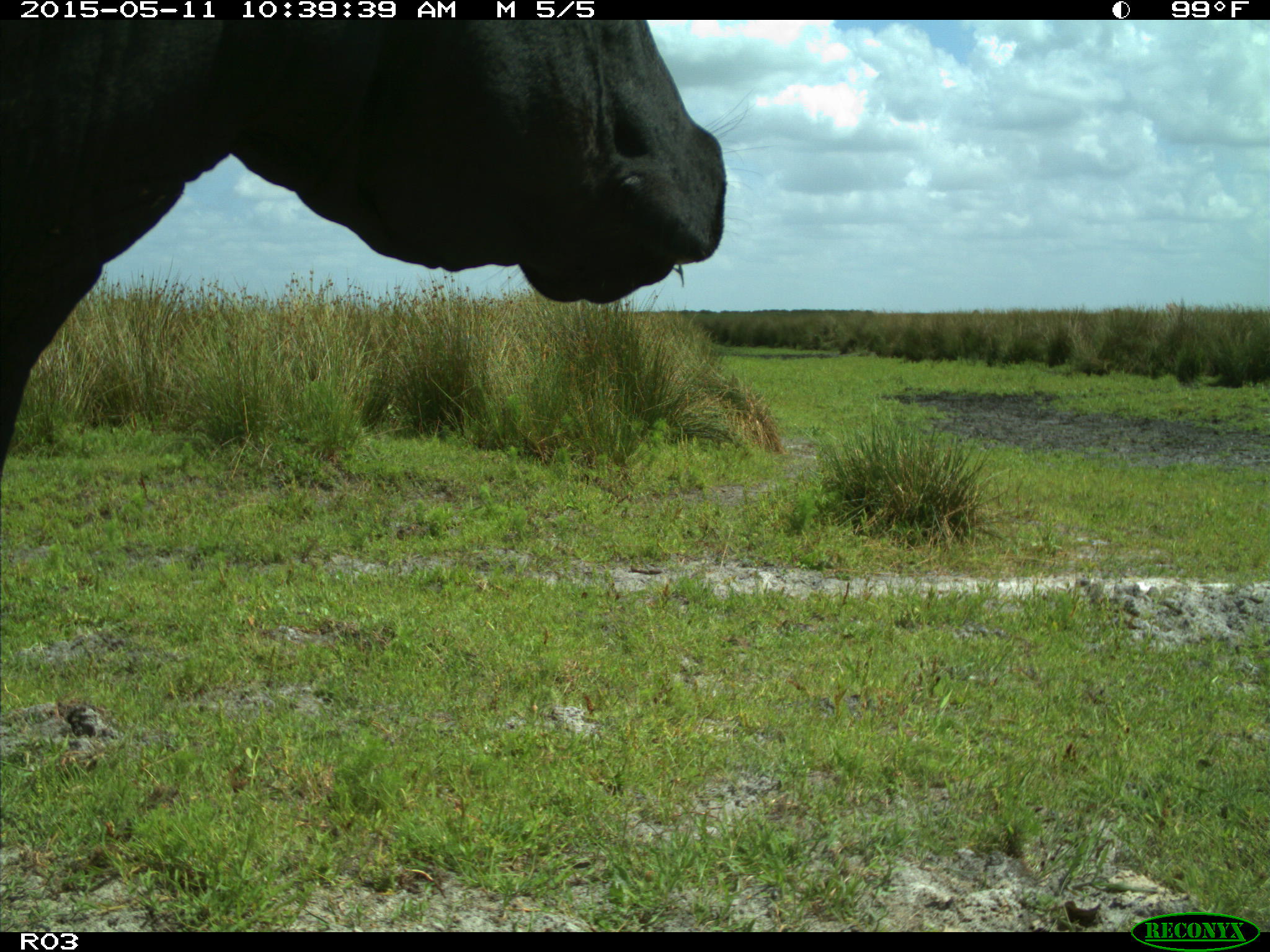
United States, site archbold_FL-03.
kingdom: Animalia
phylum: Chordata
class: Mammalia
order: Artiodactyla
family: Bovidae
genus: Bos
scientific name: Bos taurus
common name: domestic cow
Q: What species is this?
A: Bos taurus (domestic cow).